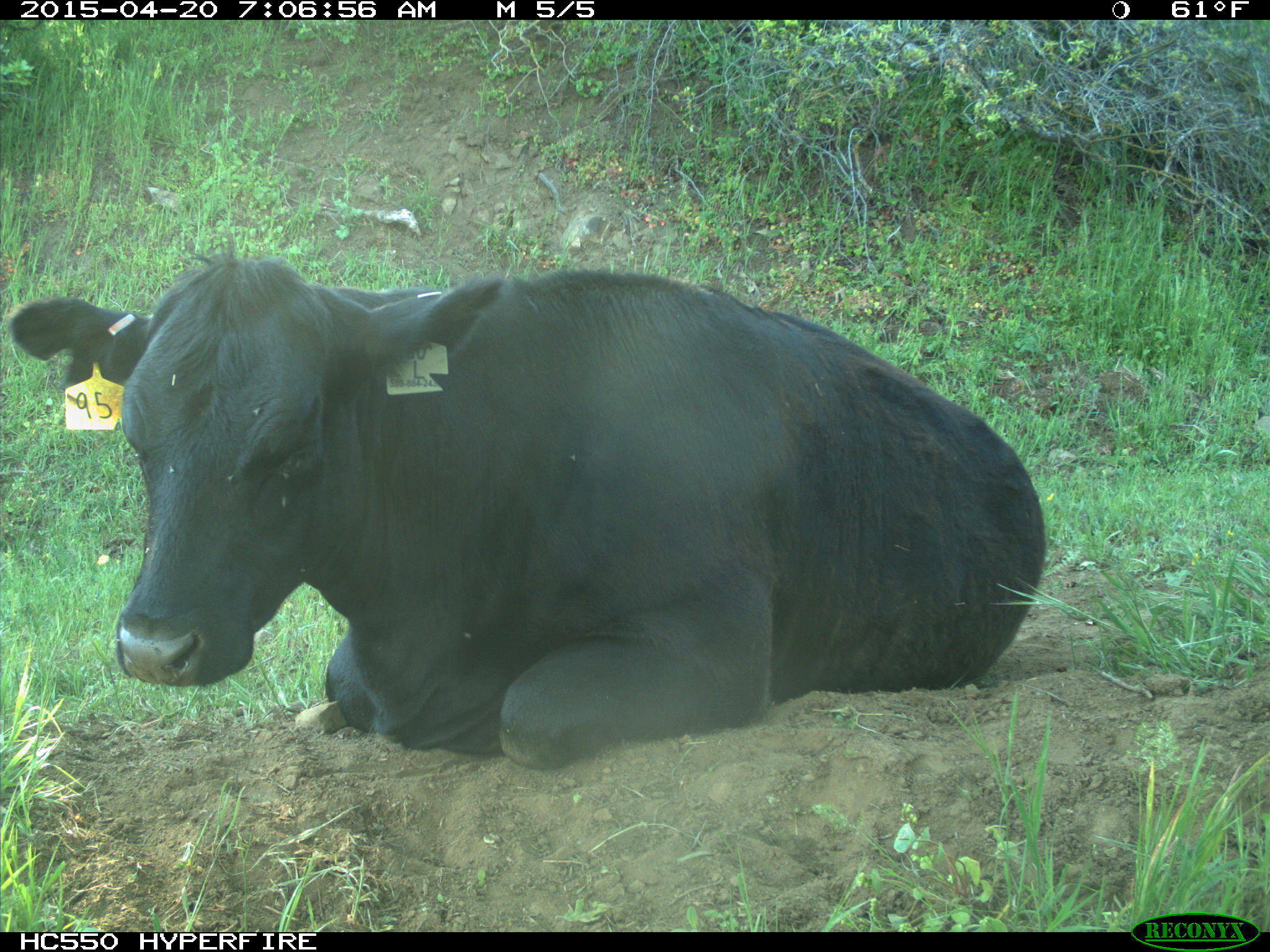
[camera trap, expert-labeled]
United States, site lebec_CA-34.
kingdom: Animalia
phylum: Chordata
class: Mammalia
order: Artiodactyla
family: Bovidae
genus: Bos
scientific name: Bos taurus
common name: domestic cow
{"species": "Bos taurus (domestic cow)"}